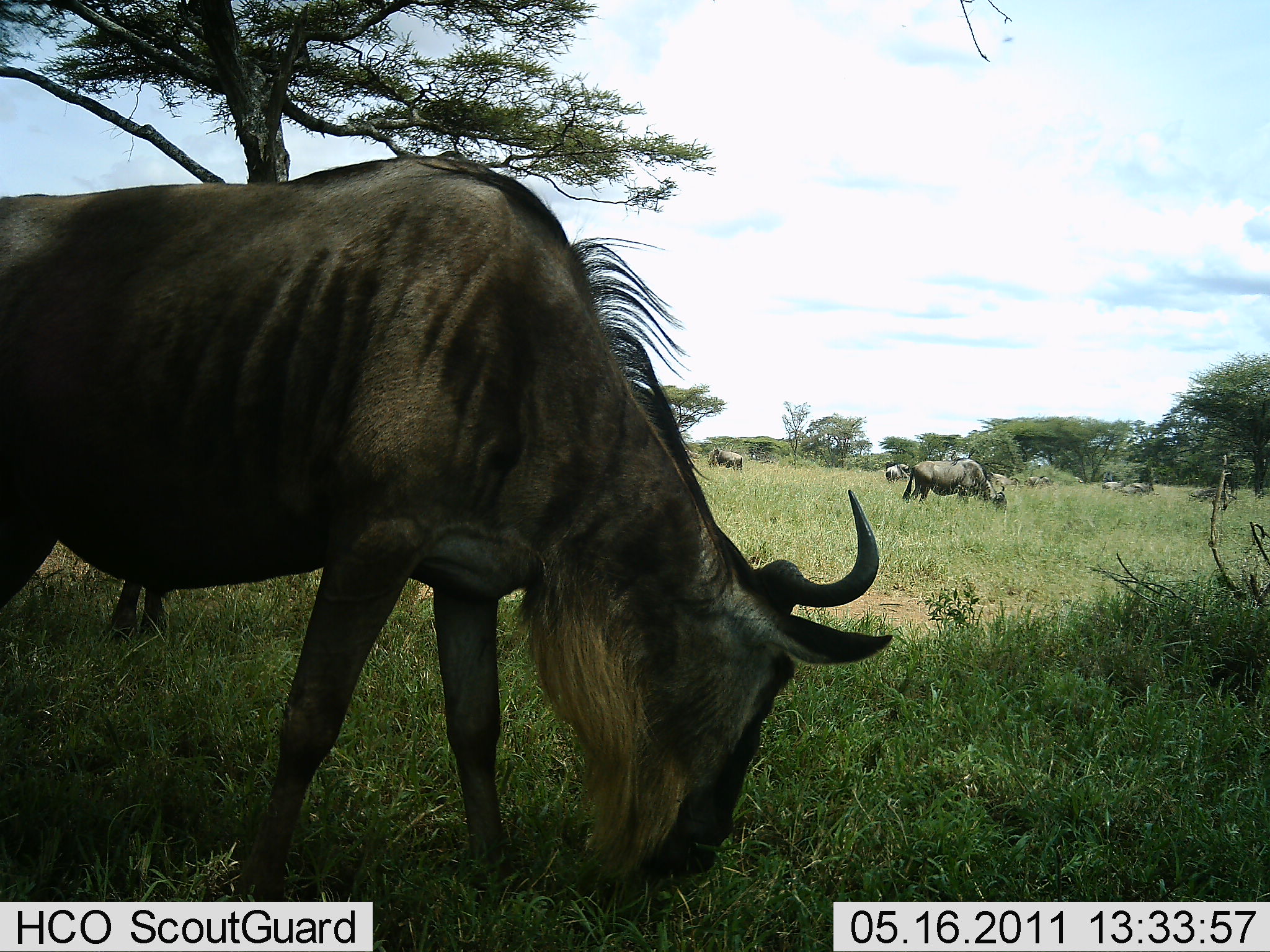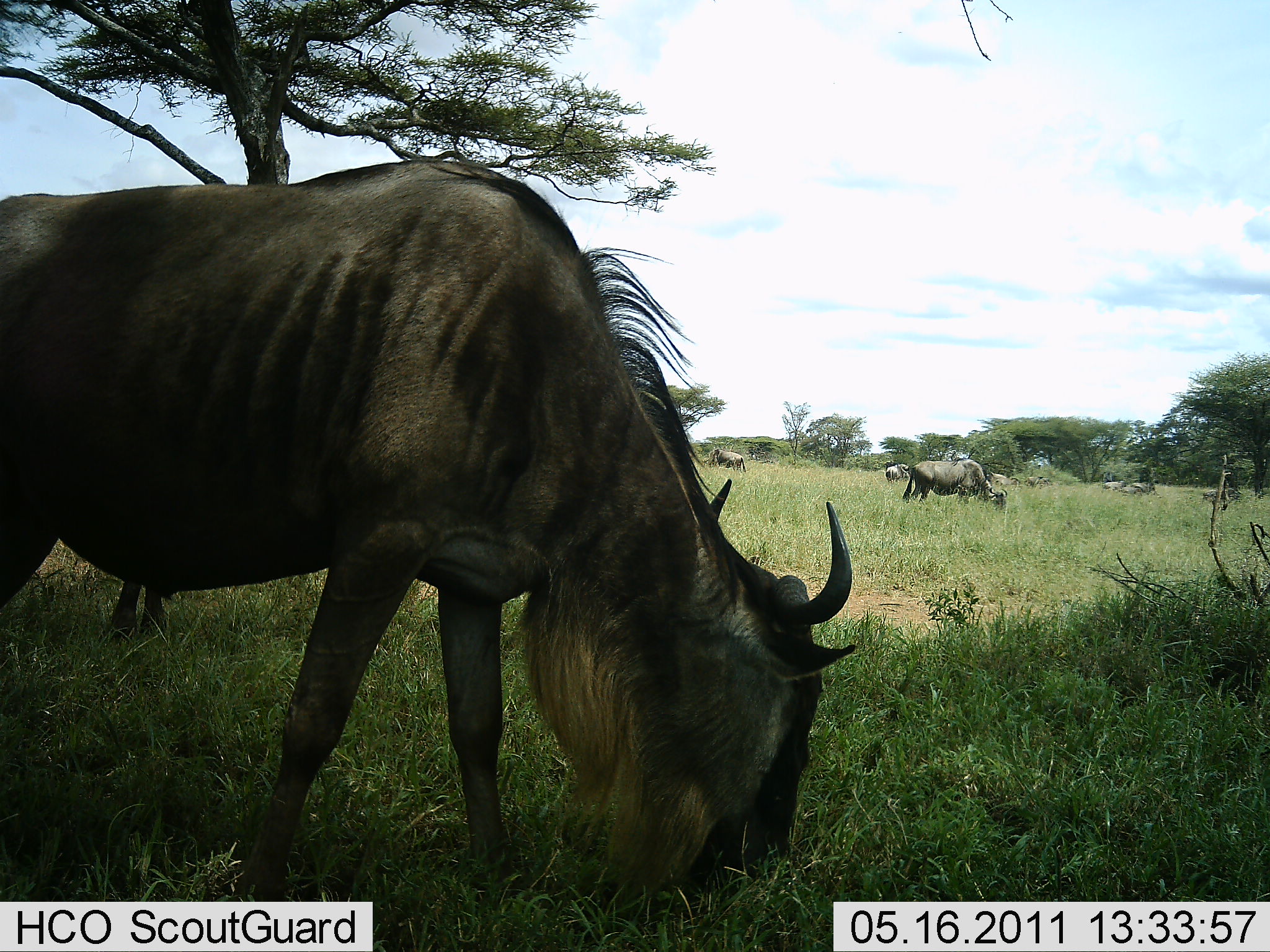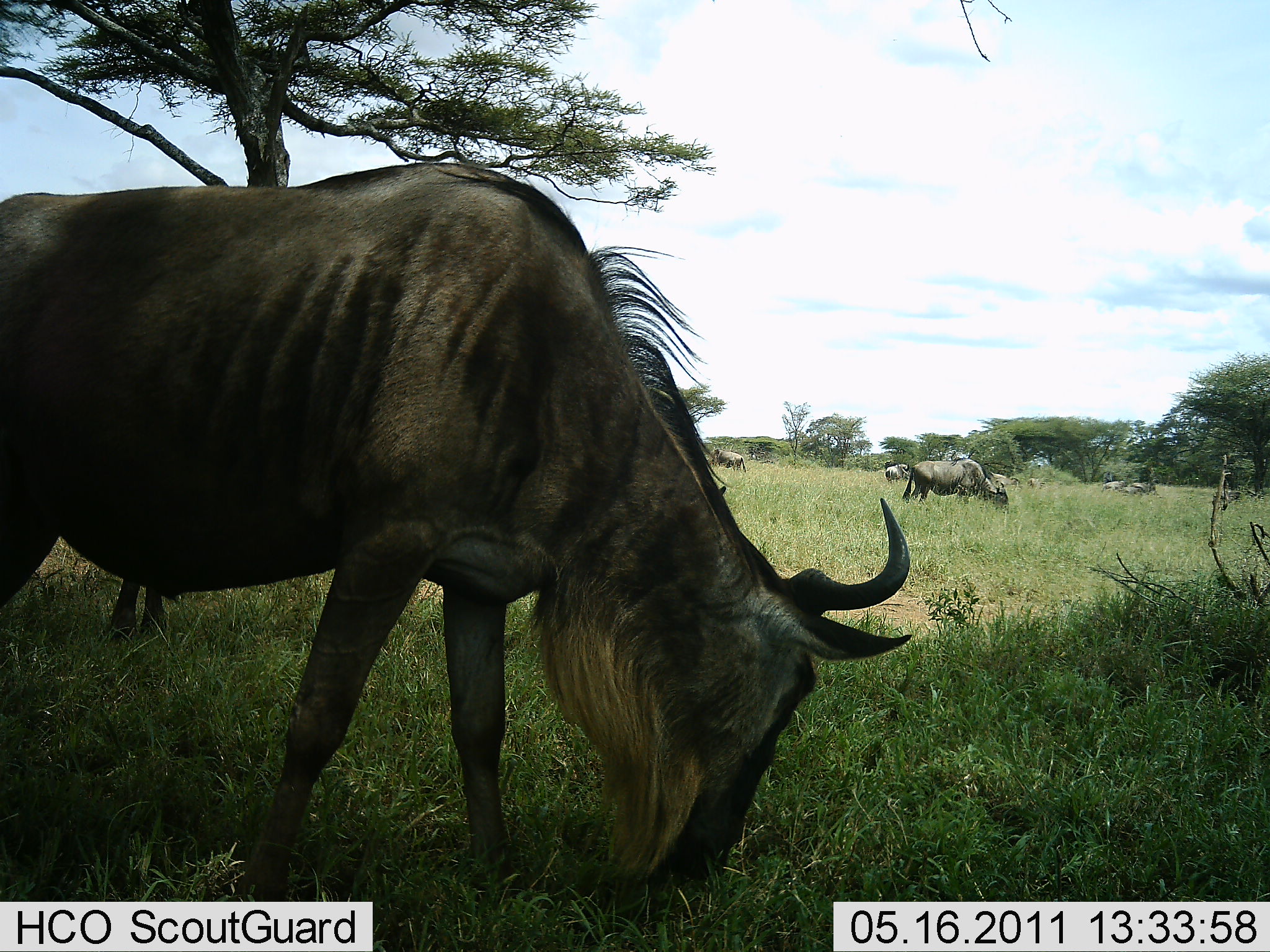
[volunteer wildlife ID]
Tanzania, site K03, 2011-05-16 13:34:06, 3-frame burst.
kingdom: Animalia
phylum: Chordata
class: Mammalia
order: Artiodactyla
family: Bovidae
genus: Connochaetes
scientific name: Connochaetes taurinus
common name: blue wildebeest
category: wildebeest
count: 7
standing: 38%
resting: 8%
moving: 0%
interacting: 0%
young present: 0%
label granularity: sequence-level